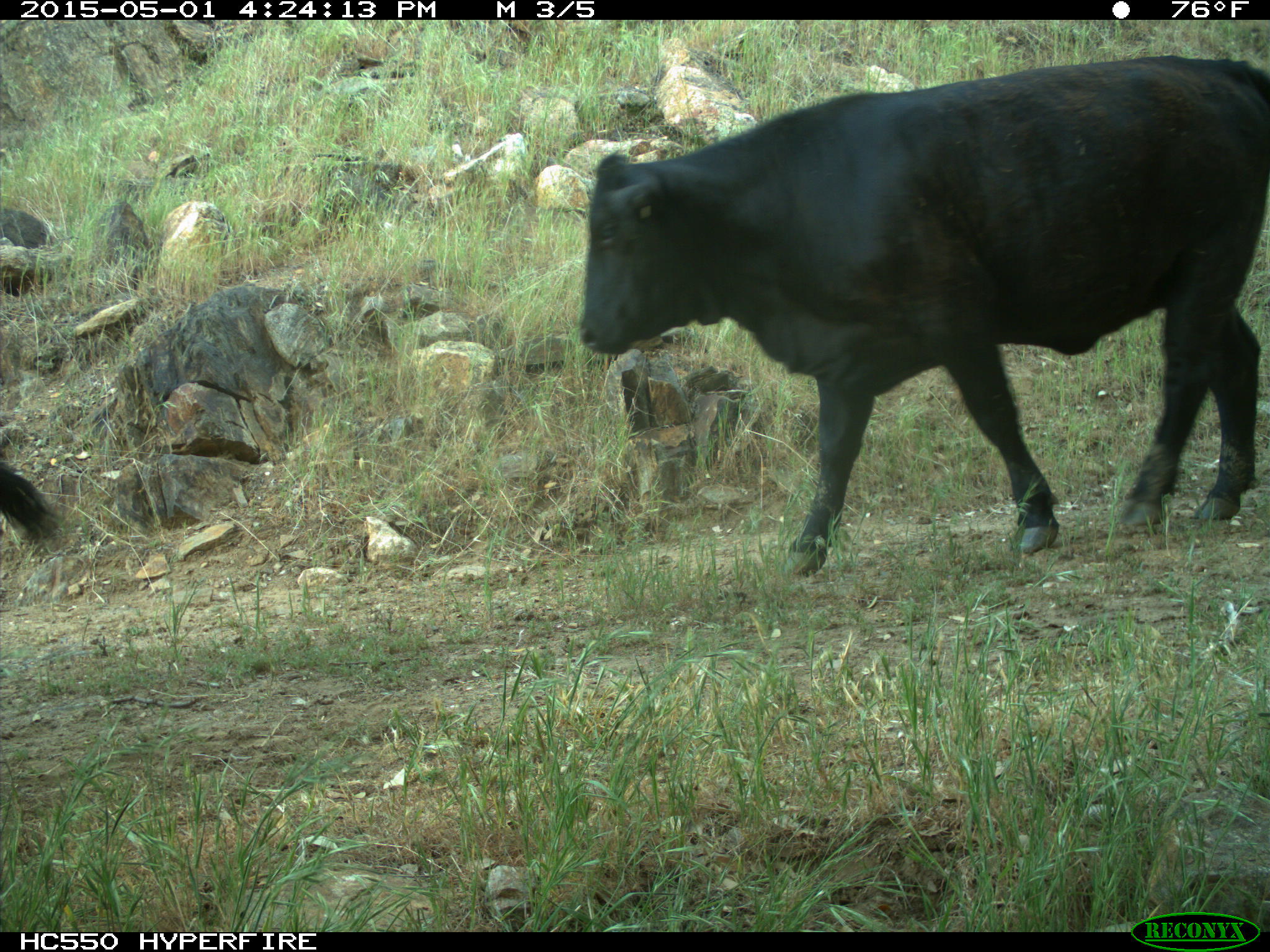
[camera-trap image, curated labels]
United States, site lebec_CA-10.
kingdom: Animalia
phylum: Chordata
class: Mammalia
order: Artiodactyla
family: Bovidae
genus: Bos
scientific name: Bos taurus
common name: domestic cow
Bos taurus (domestic cow).